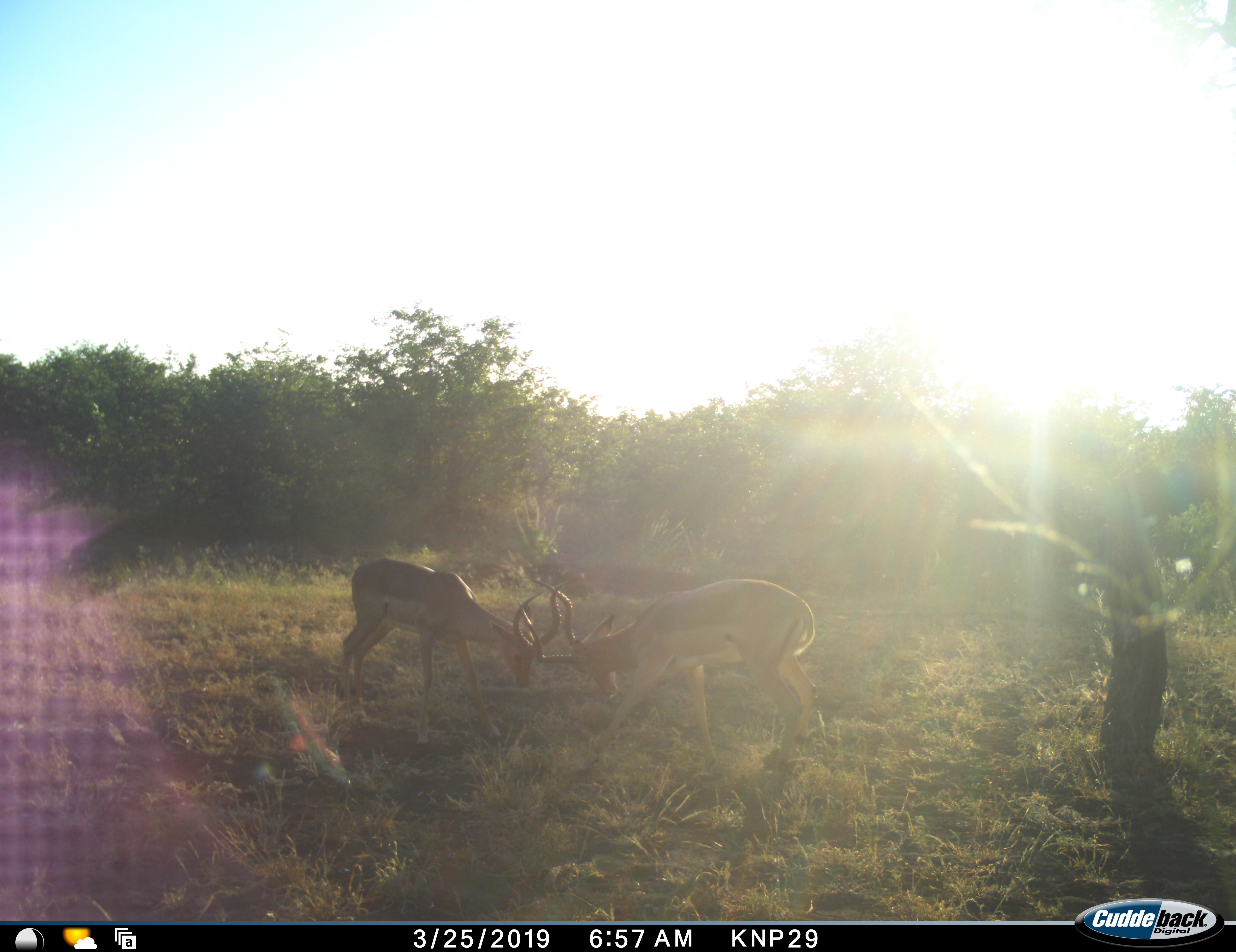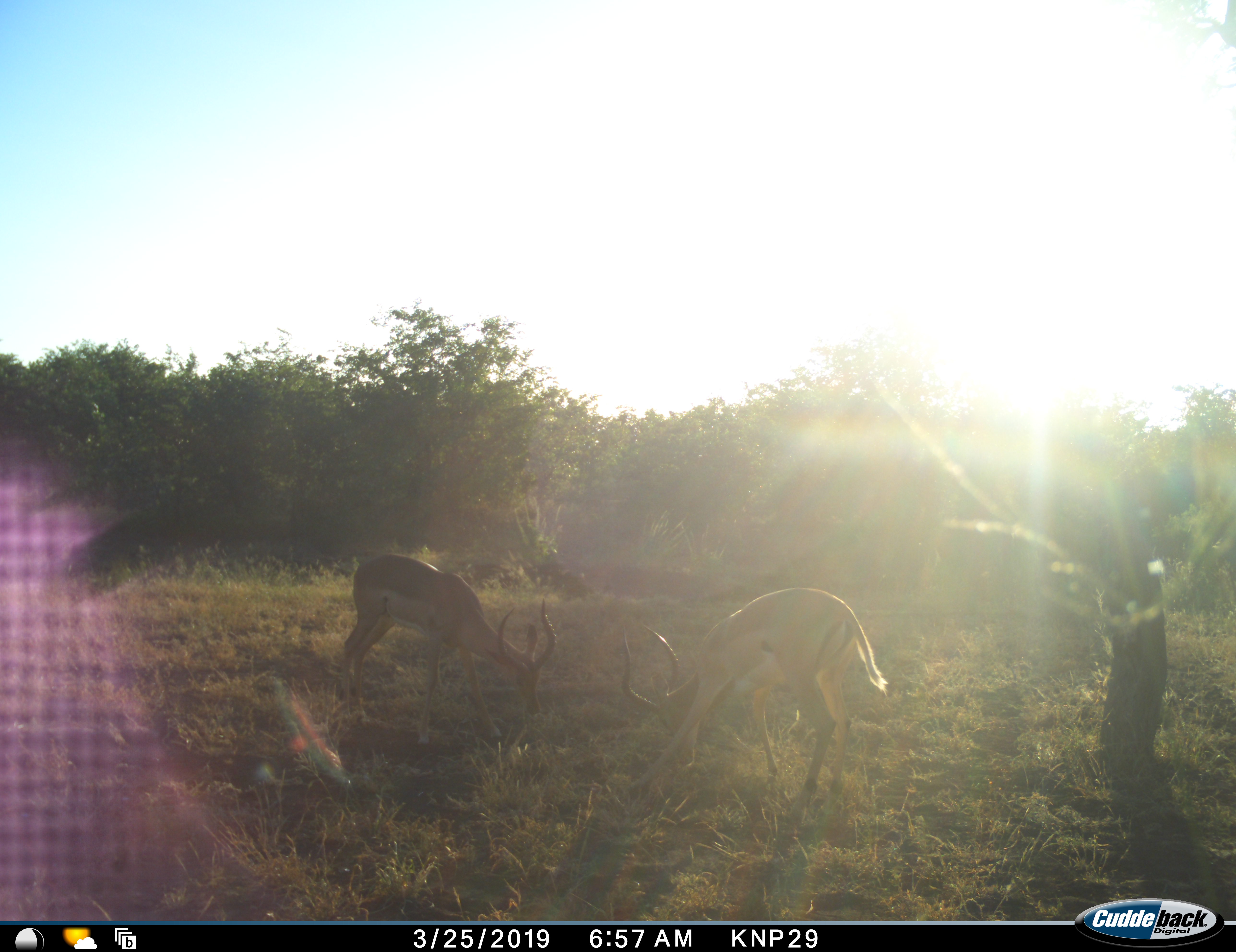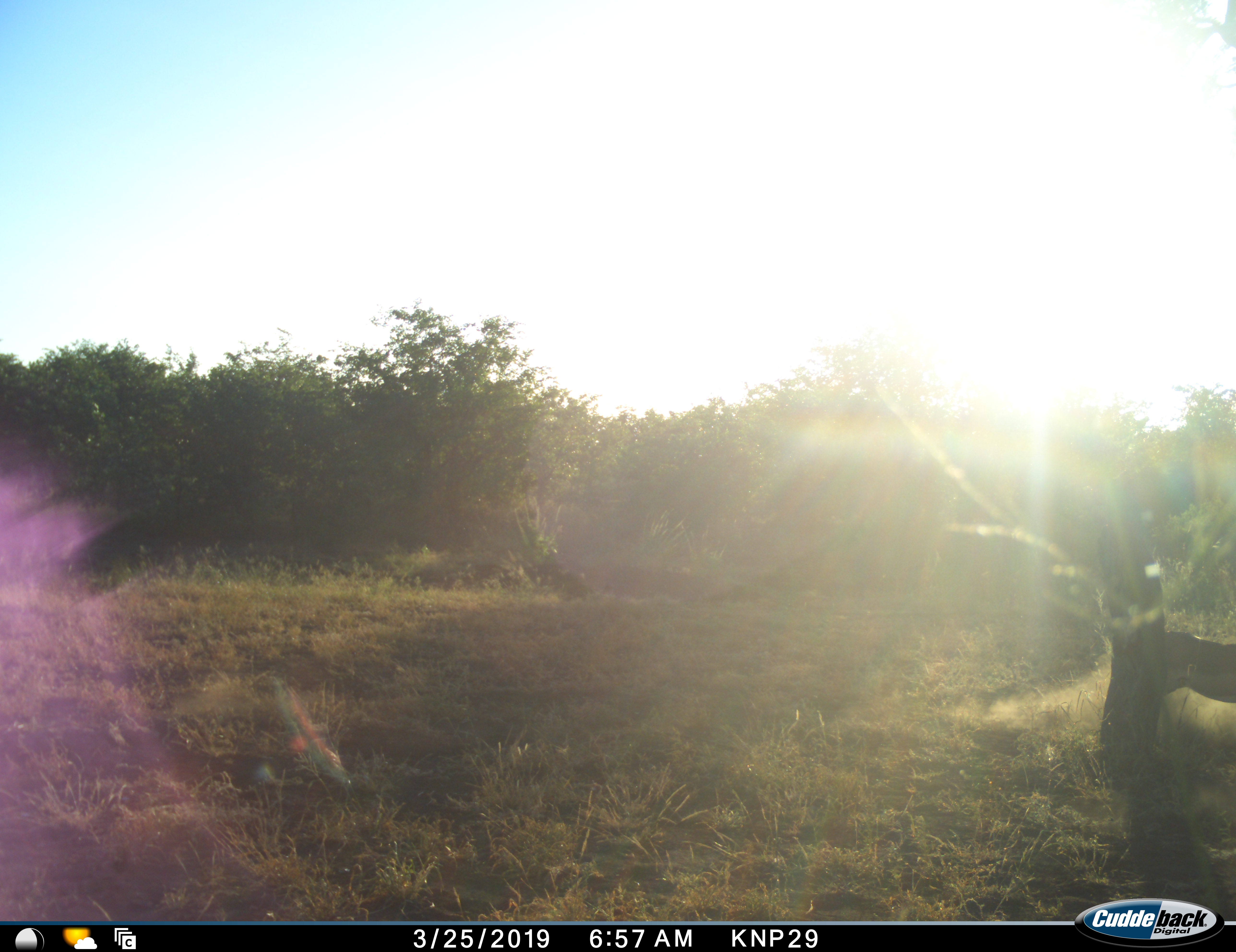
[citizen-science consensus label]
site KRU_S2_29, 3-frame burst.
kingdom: Animalia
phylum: Chordata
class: Mammalia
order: Artiodactyla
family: Bovidae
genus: Aepyceros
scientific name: Aepyceros melampus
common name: impala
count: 2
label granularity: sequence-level